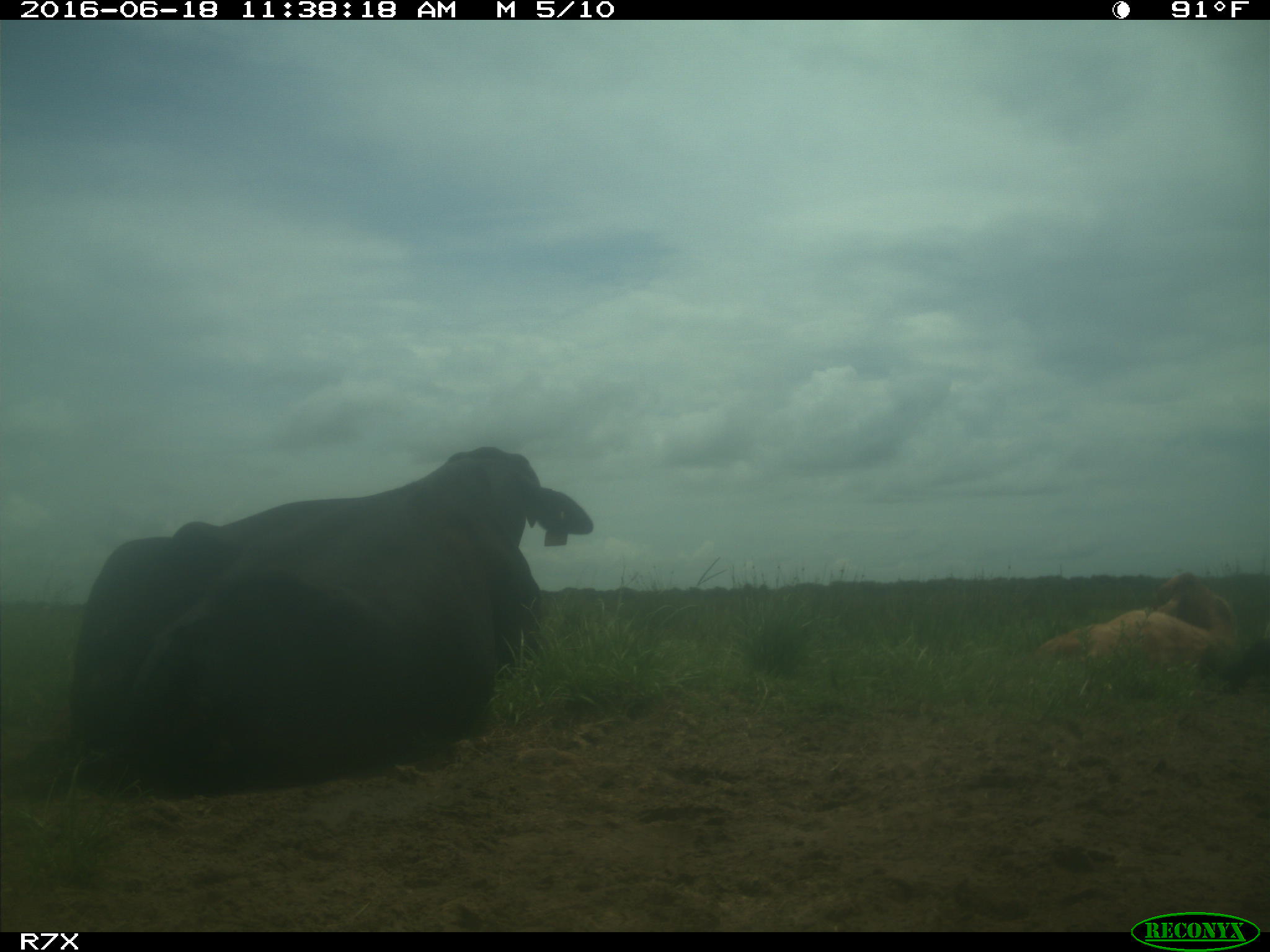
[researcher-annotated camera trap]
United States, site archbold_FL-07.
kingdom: Animalia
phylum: Chordata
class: Mammalia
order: Artiodactyla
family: Bovidae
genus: Bos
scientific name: Bos taurus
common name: domestic cow